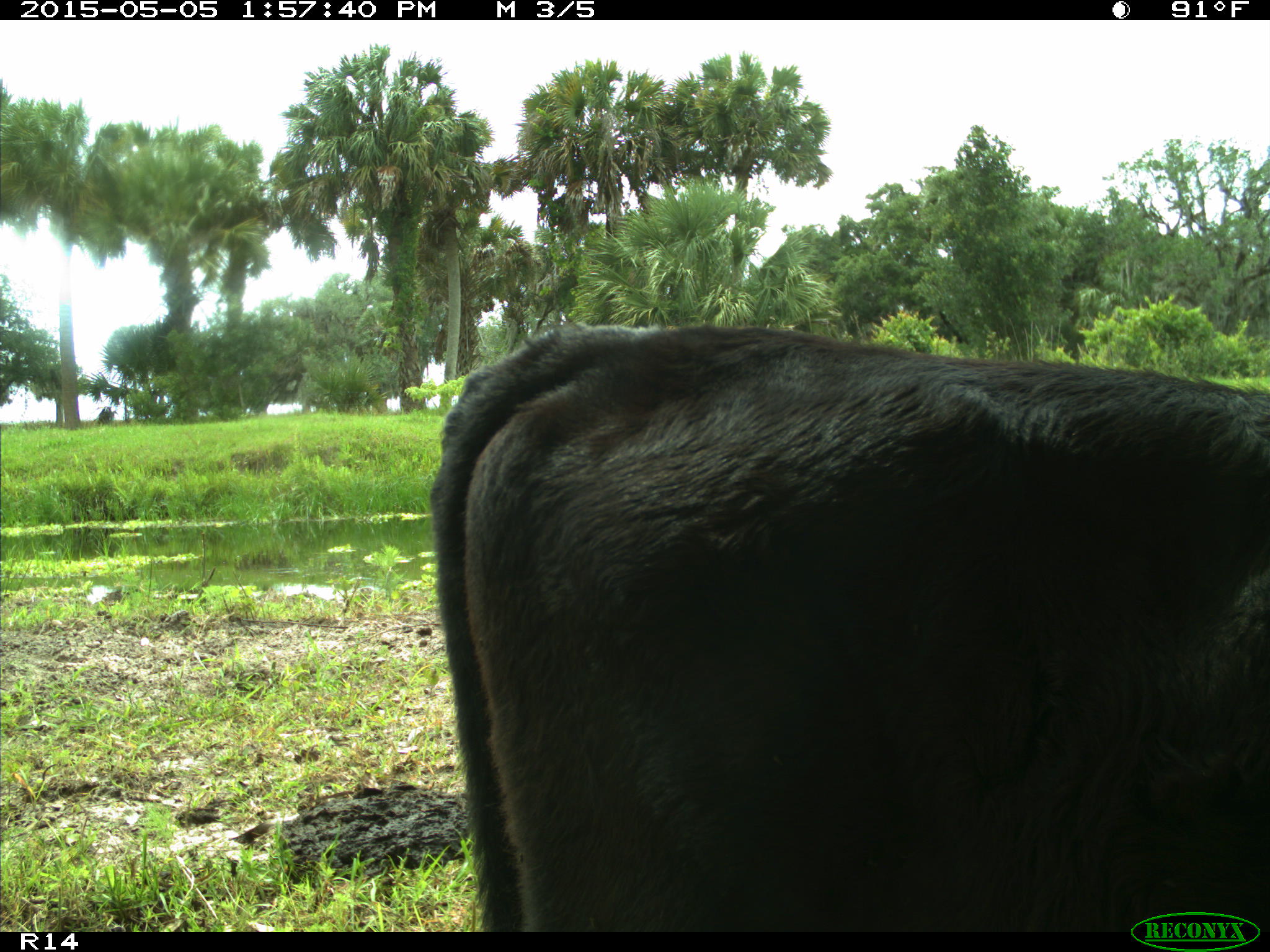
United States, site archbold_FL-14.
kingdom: Animalia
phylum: Chordata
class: Mammalia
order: Artiodactyla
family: Bovidae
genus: Bos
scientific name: Bos taurus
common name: domestic cow